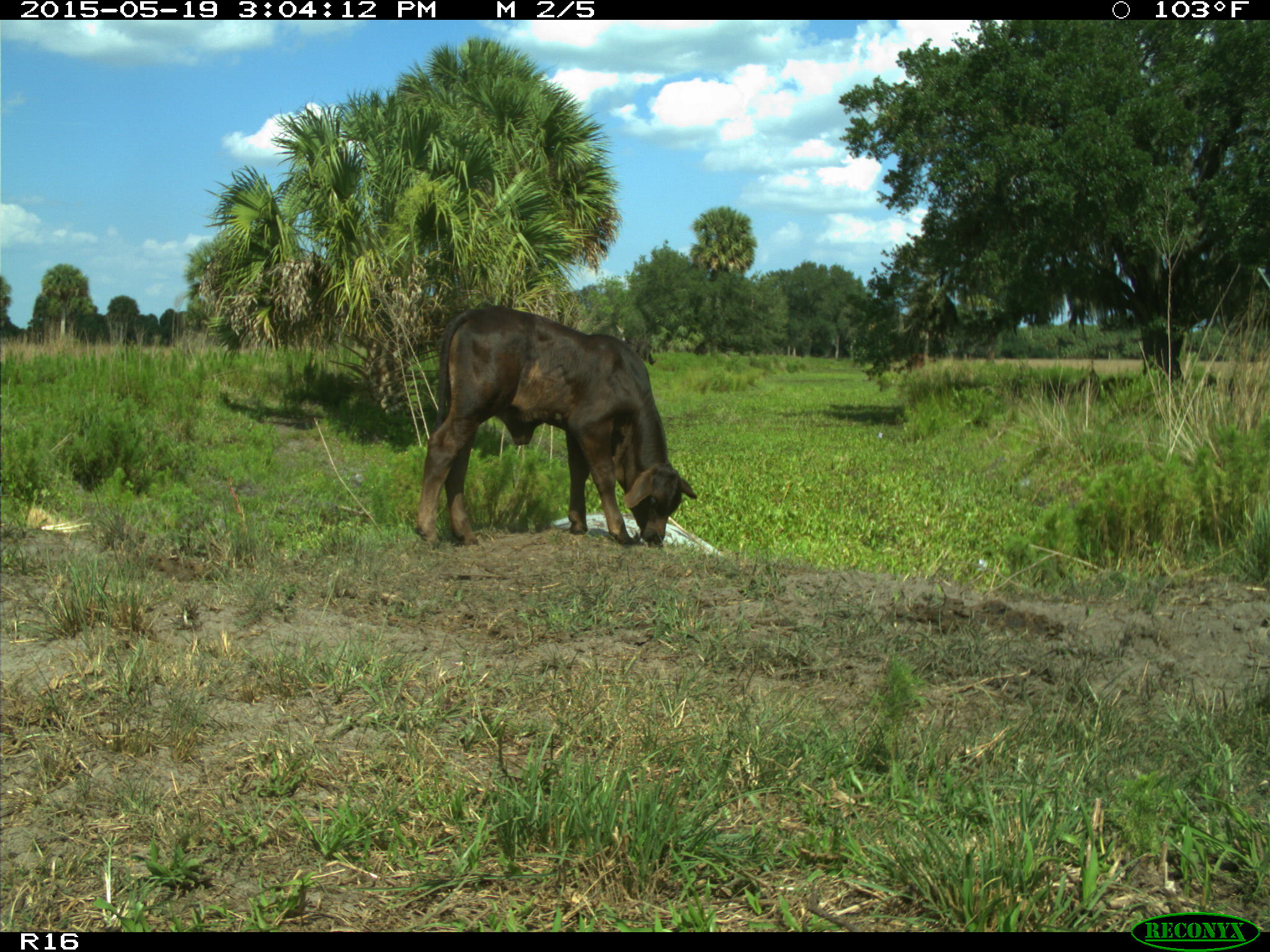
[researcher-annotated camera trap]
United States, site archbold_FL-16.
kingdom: Animalia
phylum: Chordata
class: Mammalia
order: Artiodactyla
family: Bovidae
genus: Bos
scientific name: Bos taurus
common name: domestic cow